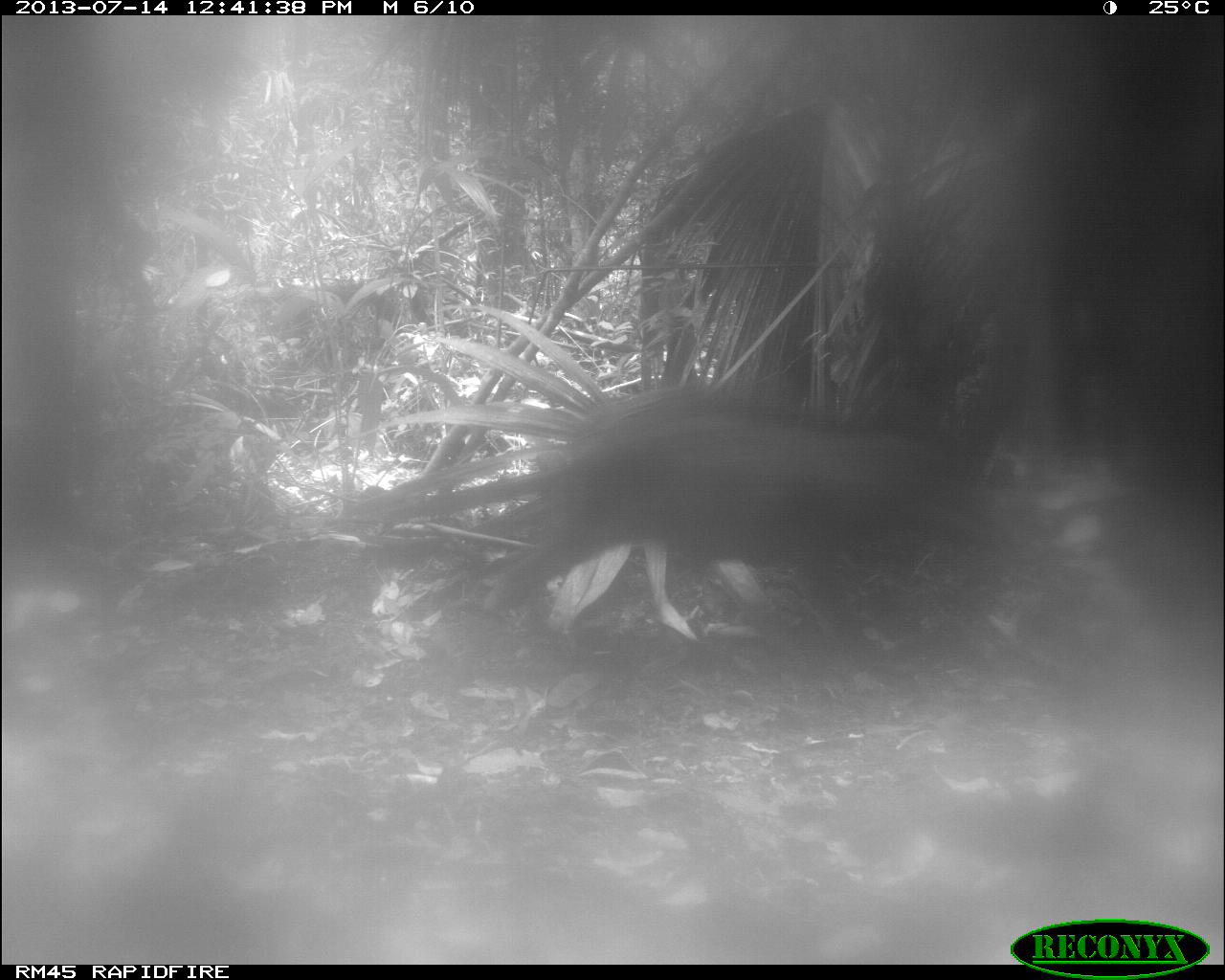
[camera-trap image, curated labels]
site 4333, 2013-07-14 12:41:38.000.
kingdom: Animalia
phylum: Chordata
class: Mammalia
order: Artiodactyla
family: Tayassuidae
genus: Tayassu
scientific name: Tayassu pecari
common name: white-lipped peccary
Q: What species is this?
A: Tayassu pecari (white-lipped peccary).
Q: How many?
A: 2.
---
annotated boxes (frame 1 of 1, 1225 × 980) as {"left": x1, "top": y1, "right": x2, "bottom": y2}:
tayassu pecari: {"left": 479, "top": 408, "right": 1002, "bottom": 684}